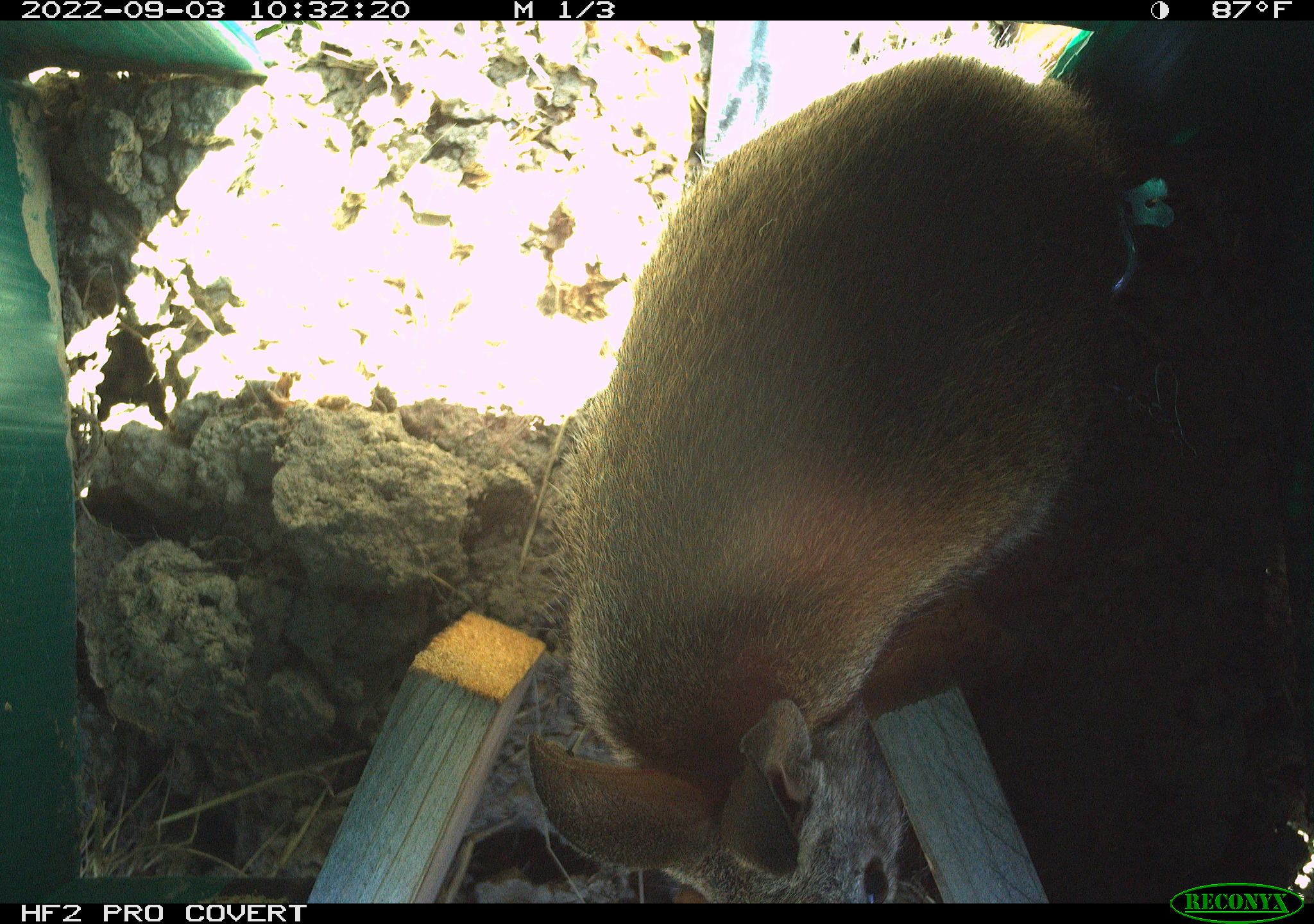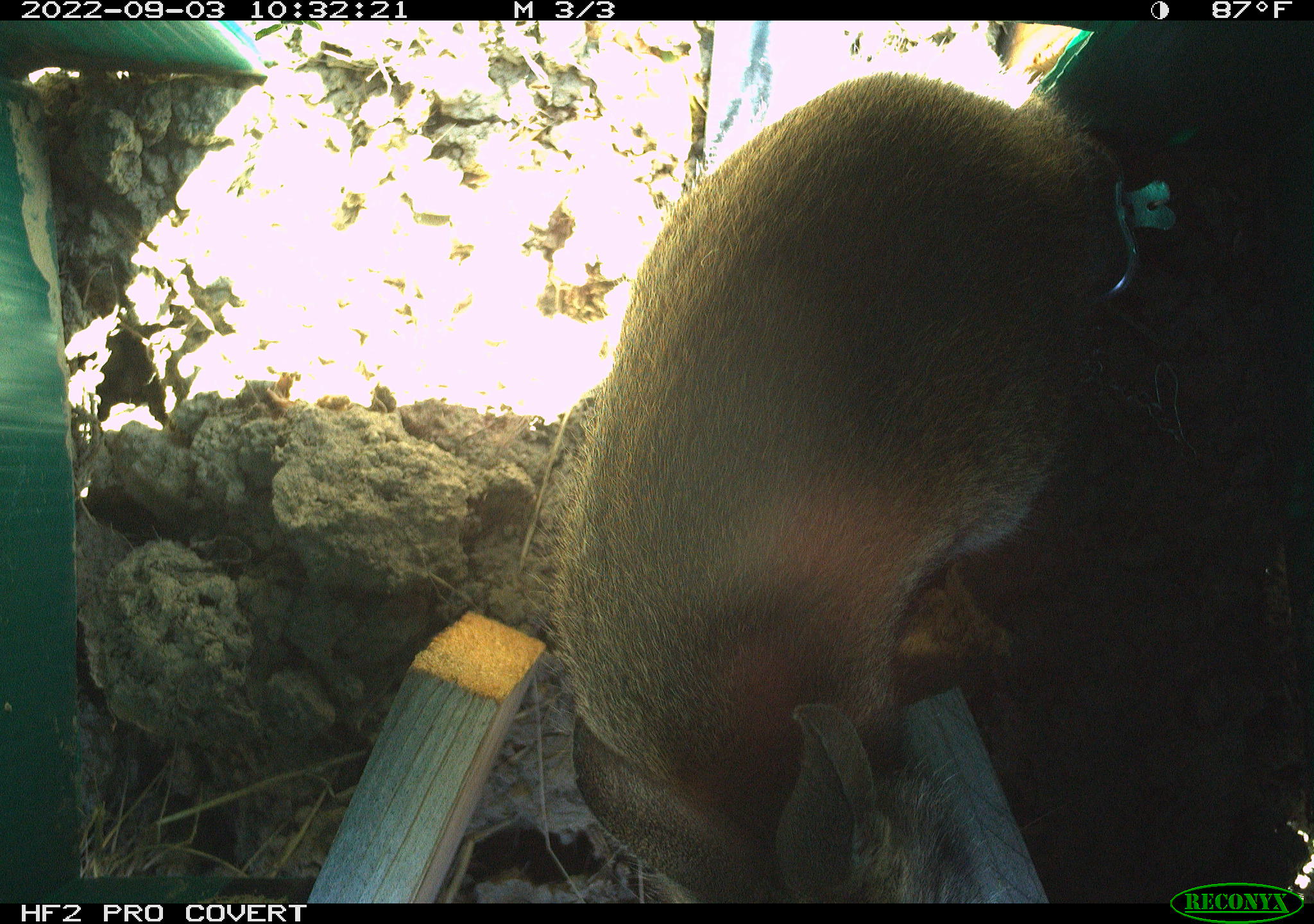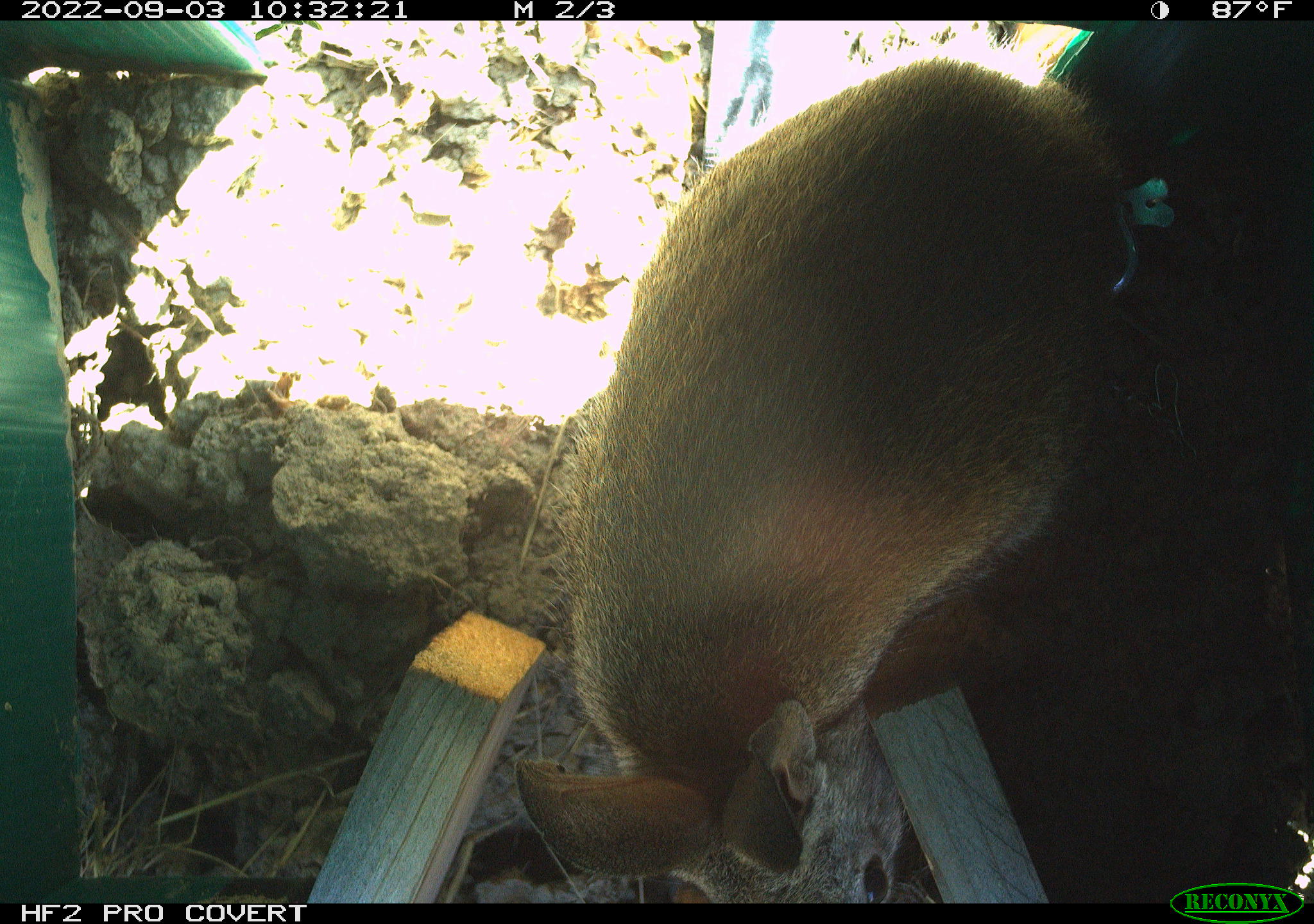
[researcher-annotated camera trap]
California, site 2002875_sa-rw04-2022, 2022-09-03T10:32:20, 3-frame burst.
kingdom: Animalia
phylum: Chordata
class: Mammalia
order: Lagomorpha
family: Leporidae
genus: Sylvilagus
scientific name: Sylvilagus bachmani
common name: brush rabbit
Brush rabbit (Sylvilagus bachmani).